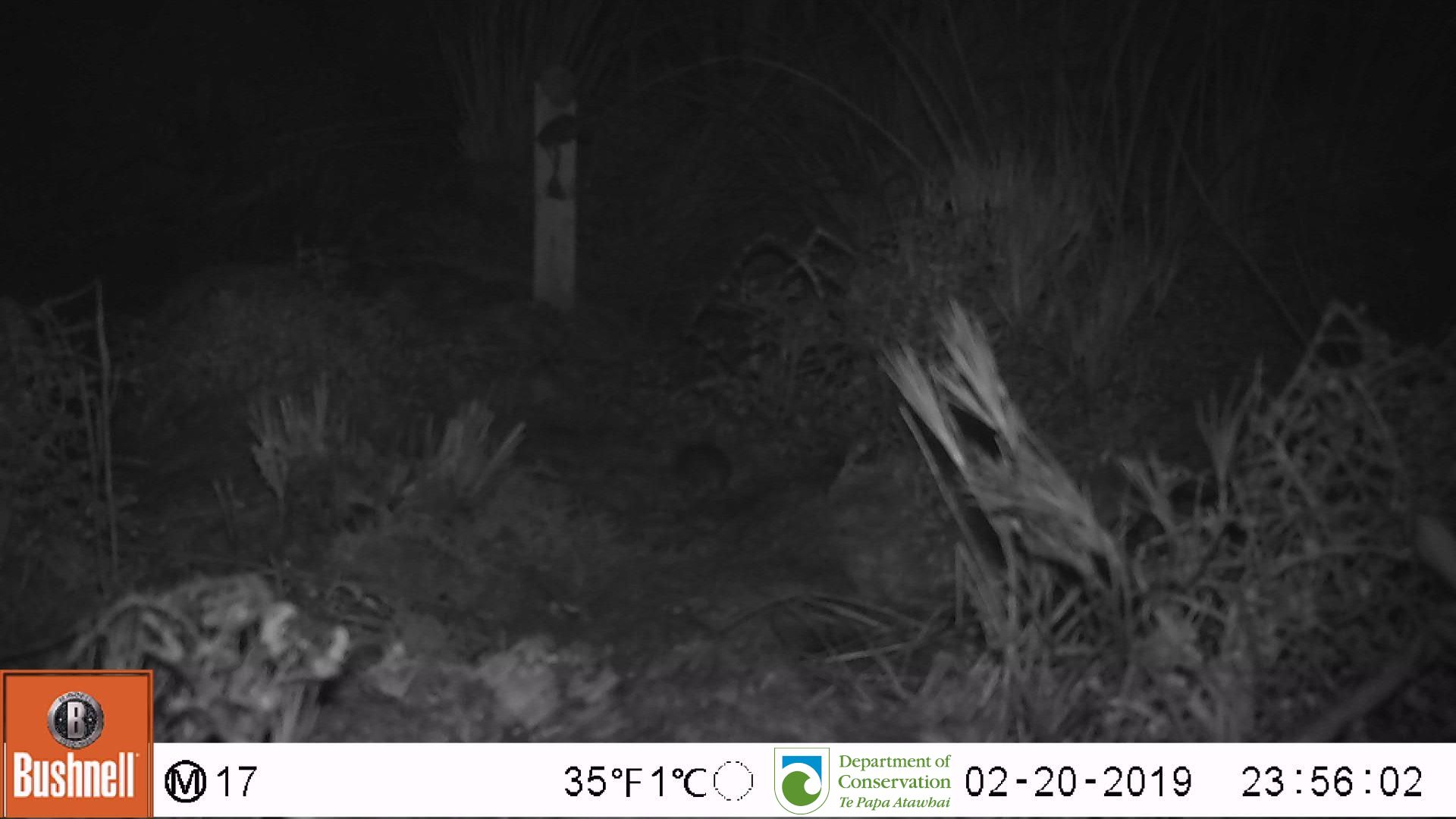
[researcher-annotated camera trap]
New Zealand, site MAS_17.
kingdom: Animalia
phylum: Chordata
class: Mammalia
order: Rodentia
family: Muridae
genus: Mus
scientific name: Mus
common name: mouse